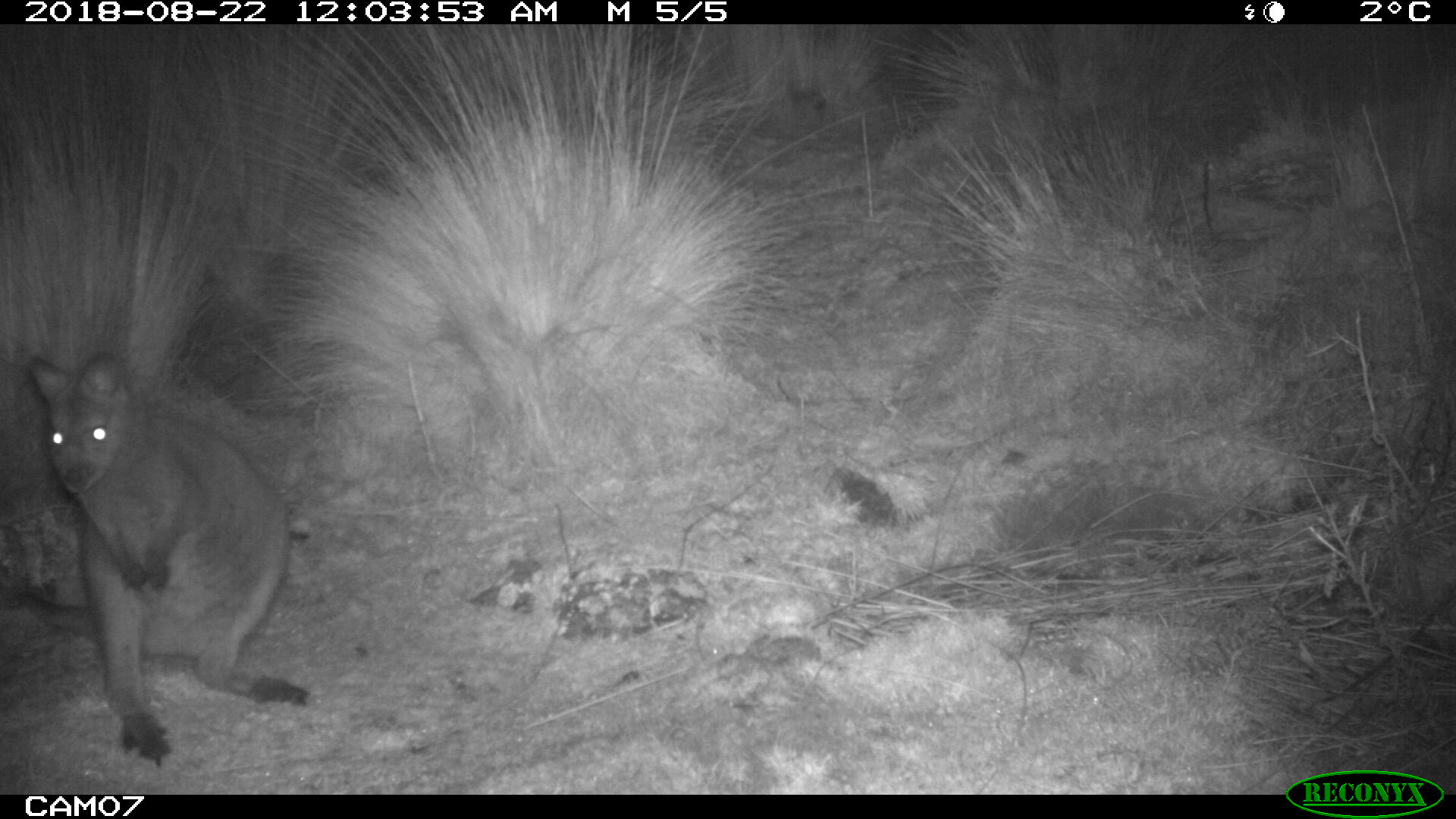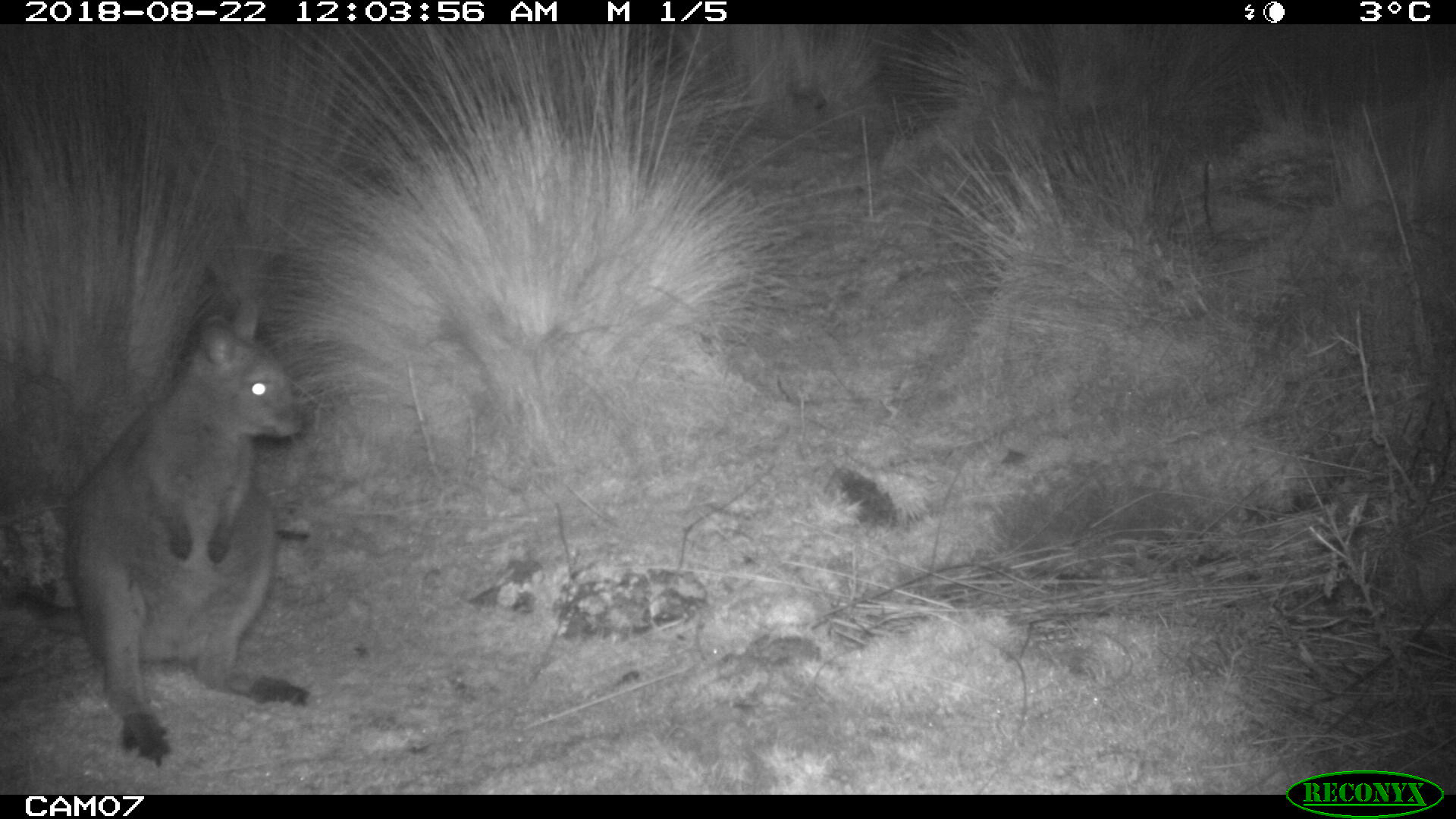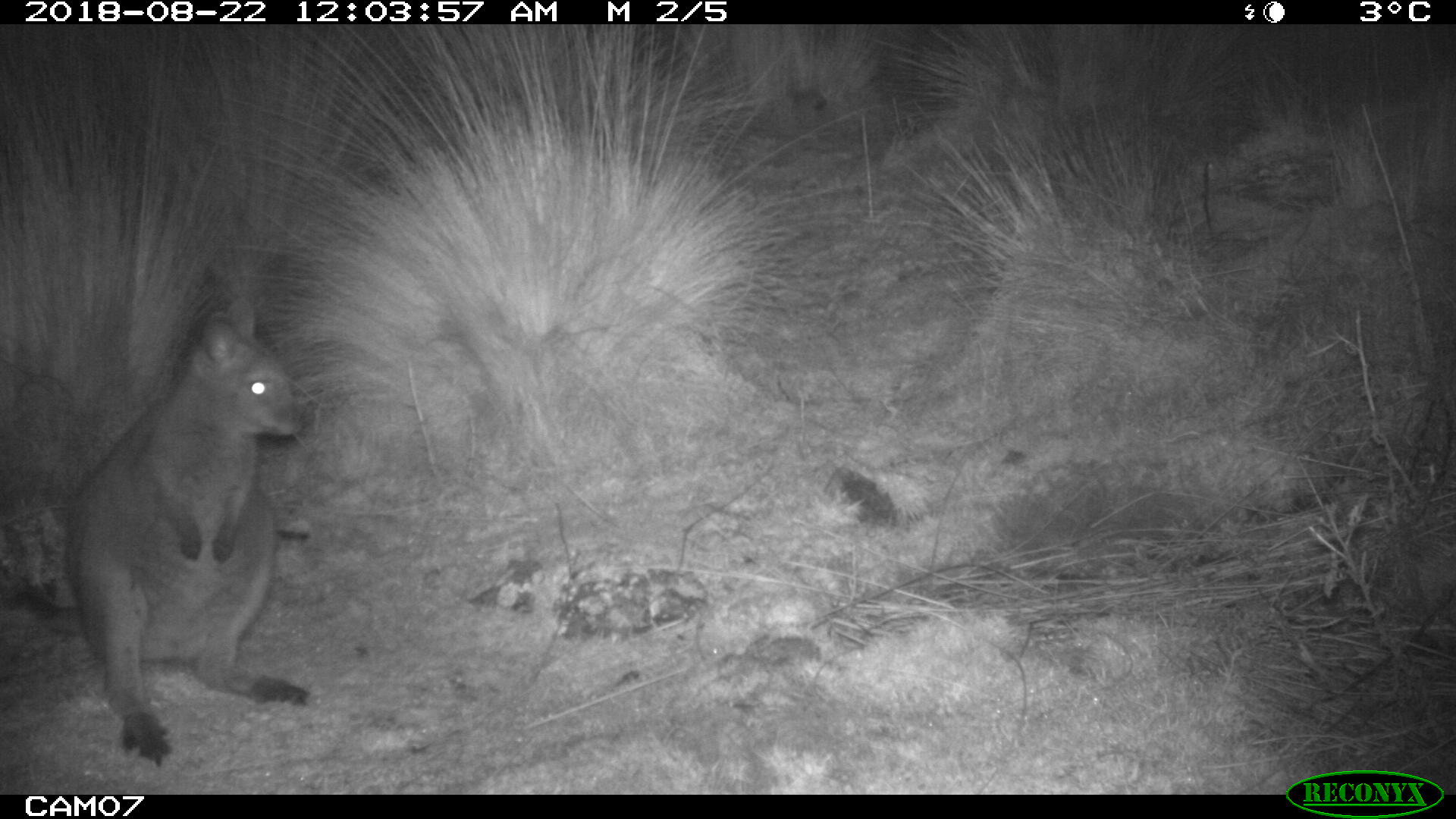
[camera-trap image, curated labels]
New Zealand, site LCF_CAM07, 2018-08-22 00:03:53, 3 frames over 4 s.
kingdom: Animalia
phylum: Chordata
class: Mammalia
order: Diprotodontia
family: Macropodidae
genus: Notamacropus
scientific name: Notamacropus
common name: wallaby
Wallaby (Notamacropus).